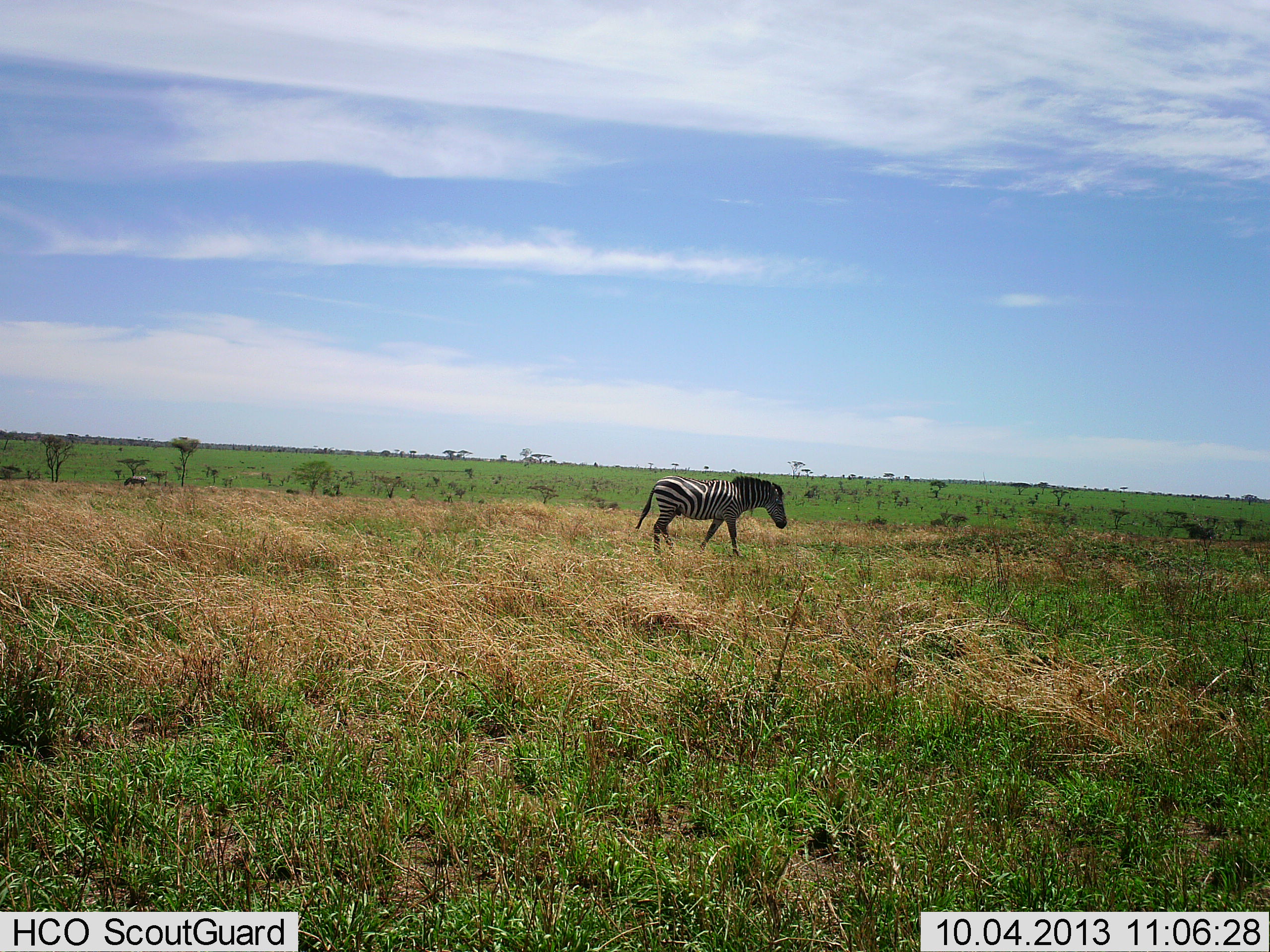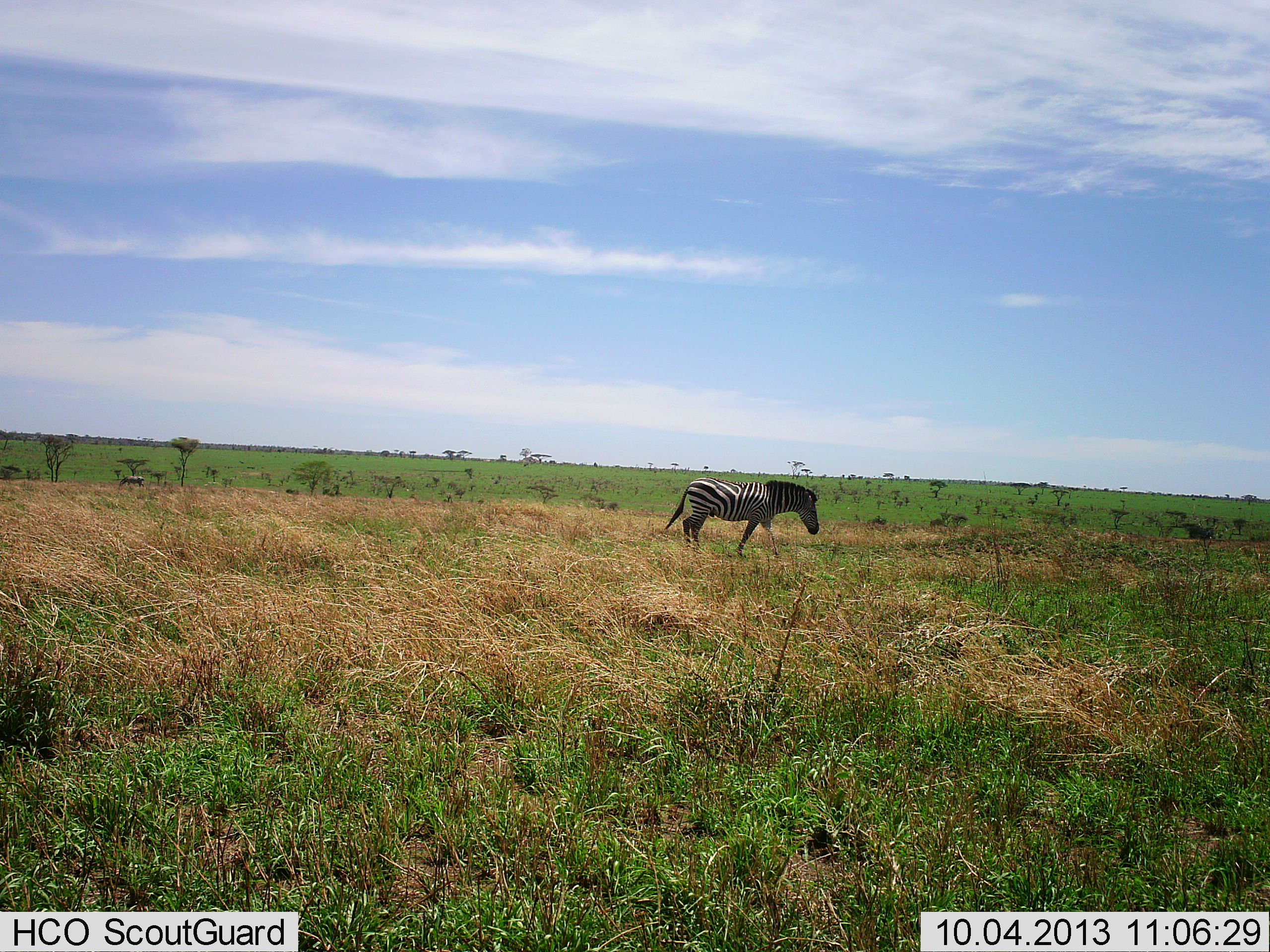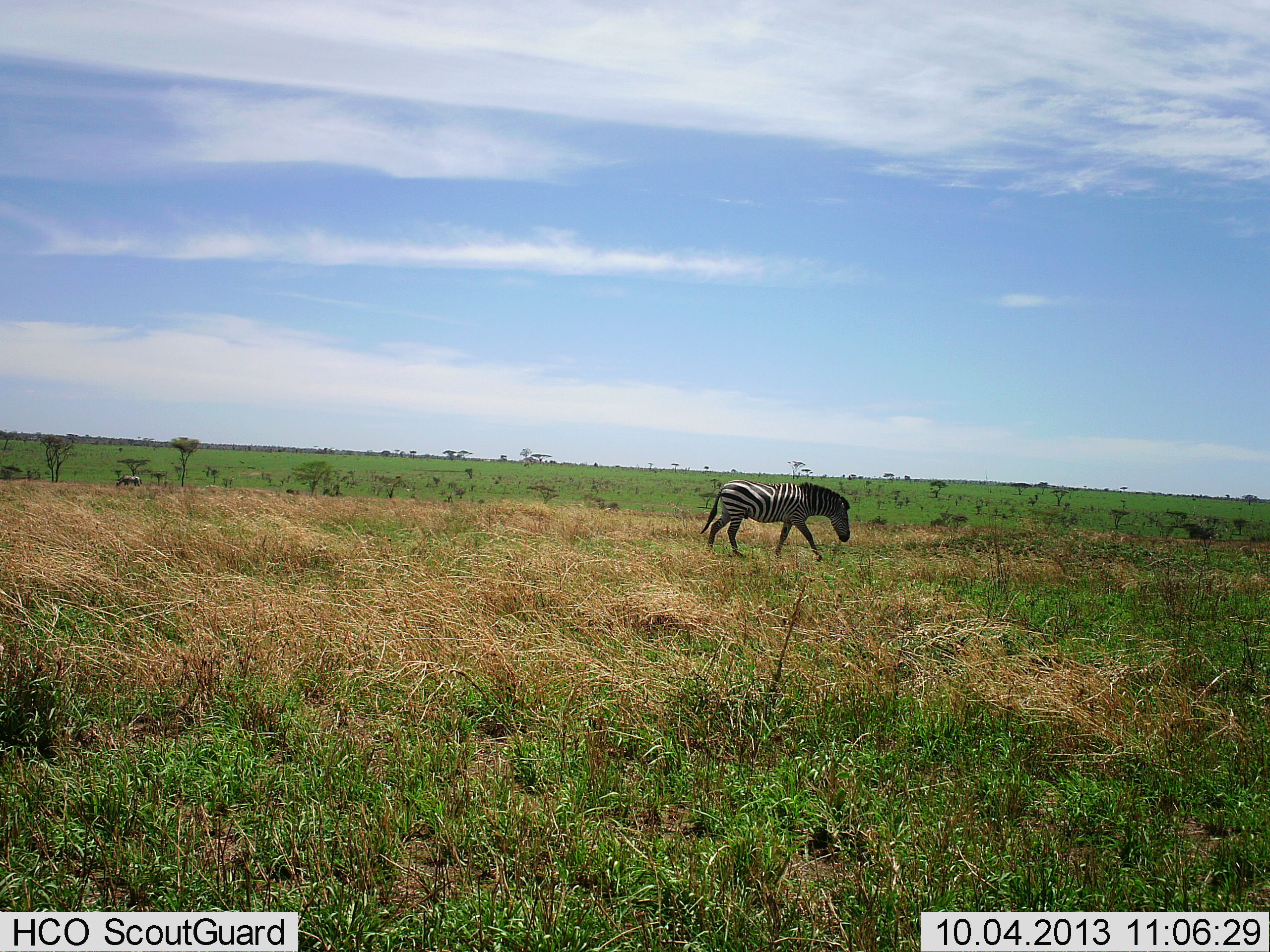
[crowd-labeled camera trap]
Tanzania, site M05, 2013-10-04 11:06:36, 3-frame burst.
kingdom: Animalia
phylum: Chordata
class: Mammalia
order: Perissodactyla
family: Equidae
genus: Equus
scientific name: Equus quagga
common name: plains zebra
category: zebra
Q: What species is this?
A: Zebra (plains zebra) (Equus quagga).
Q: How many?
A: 1.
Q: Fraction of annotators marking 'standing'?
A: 6%.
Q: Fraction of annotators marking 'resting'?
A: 0%.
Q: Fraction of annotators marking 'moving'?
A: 100%.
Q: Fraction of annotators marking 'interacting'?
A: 0%.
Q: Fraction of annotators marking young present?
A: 0%.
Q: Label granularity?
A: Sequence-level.